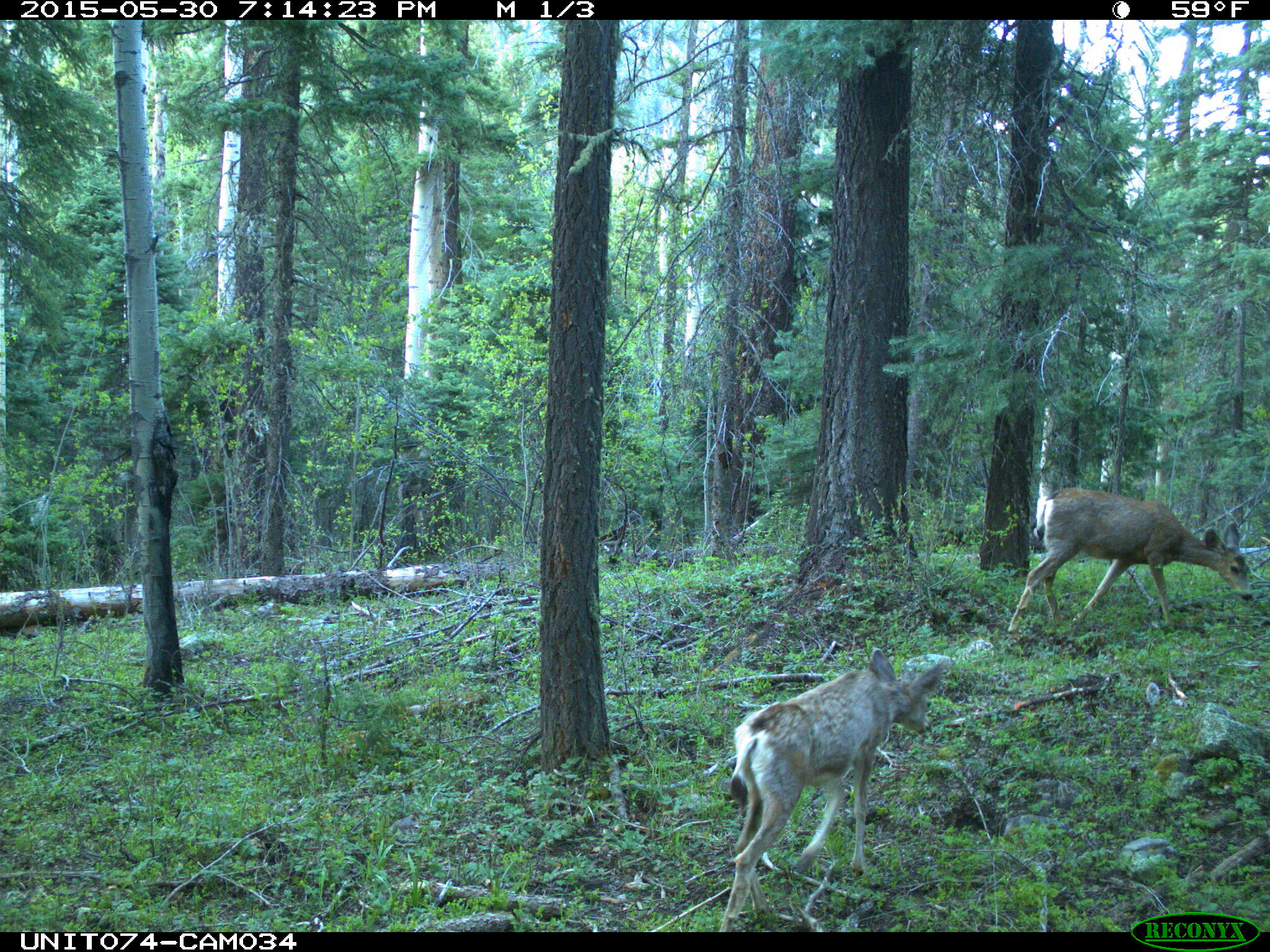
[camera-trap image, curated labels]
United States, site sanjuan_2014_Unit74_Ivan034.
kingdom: Animalia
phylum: Chordata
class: Mammalia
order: Artiodactyla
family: Cervidae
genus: Odocoileus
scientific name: Odocoileus hemionus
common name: mule deer